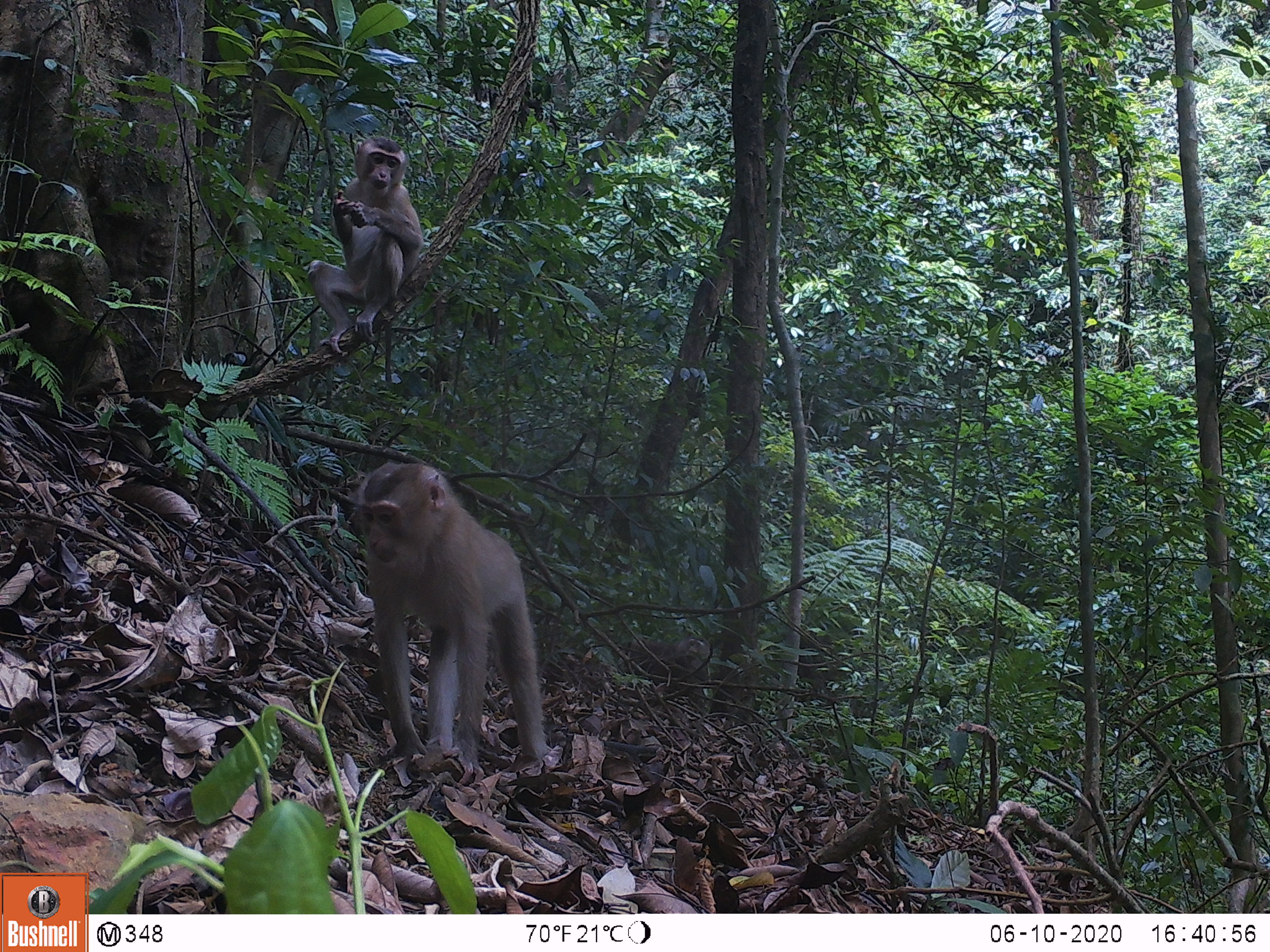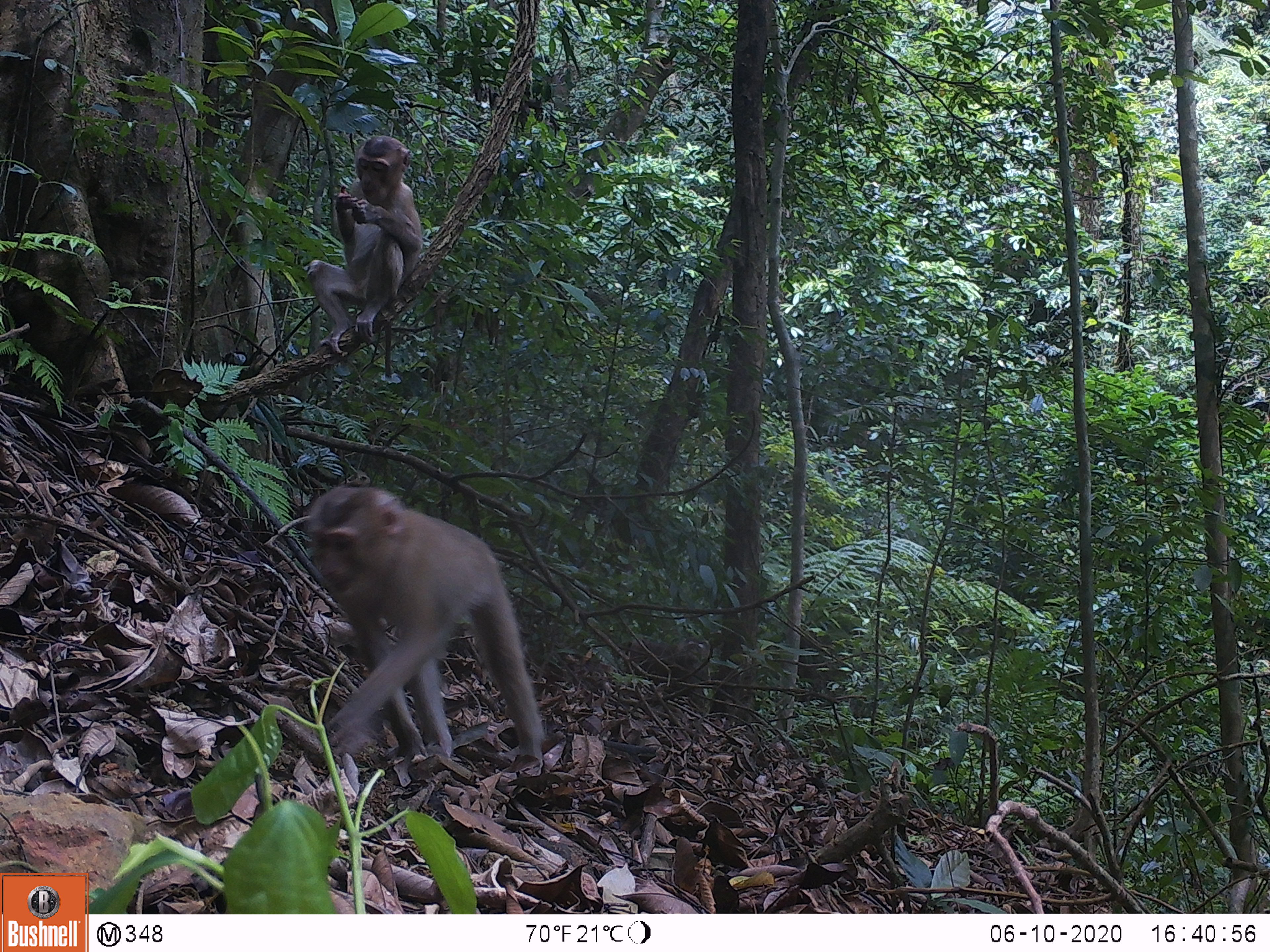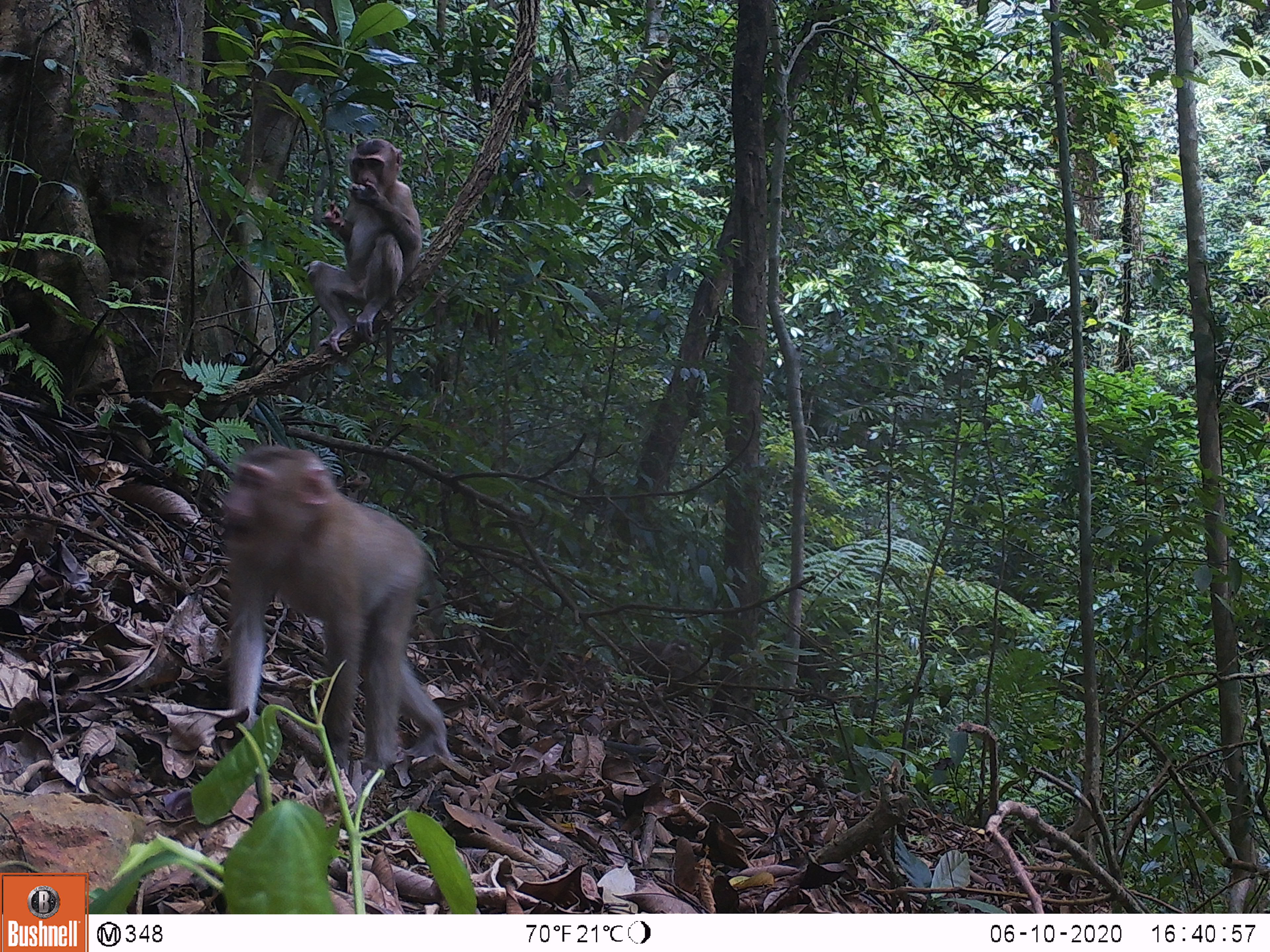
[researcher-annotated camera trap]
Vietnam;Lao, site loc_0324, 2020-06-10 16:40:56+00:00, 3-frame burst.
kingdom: Animalia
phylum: Chordata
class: Mammalia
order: Primates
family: Cercopithecidae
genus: Macaca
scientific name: Macaca nemestrina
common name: pig-tailed macaque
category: pig tailed macaque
Pig tailed macaque (pig-tailed macaque) (Macaca nemestrina). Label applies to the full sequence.